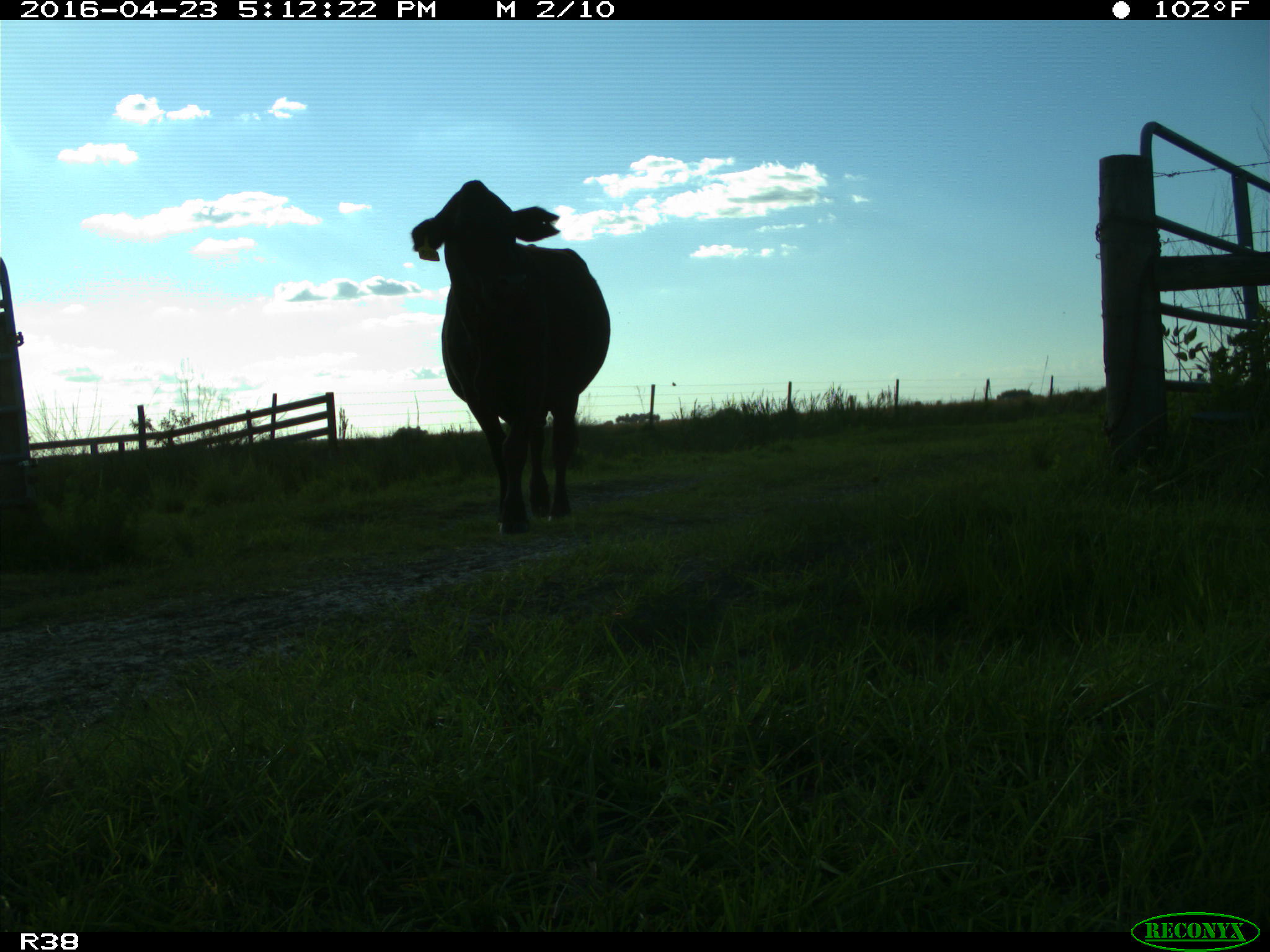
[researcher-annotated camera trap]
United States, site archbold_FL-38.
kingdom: Animalia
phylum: Chordata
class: Mammalia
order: Artiodactyla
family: Bovidae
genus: Bos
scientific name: Bos taurus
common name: domestic cow